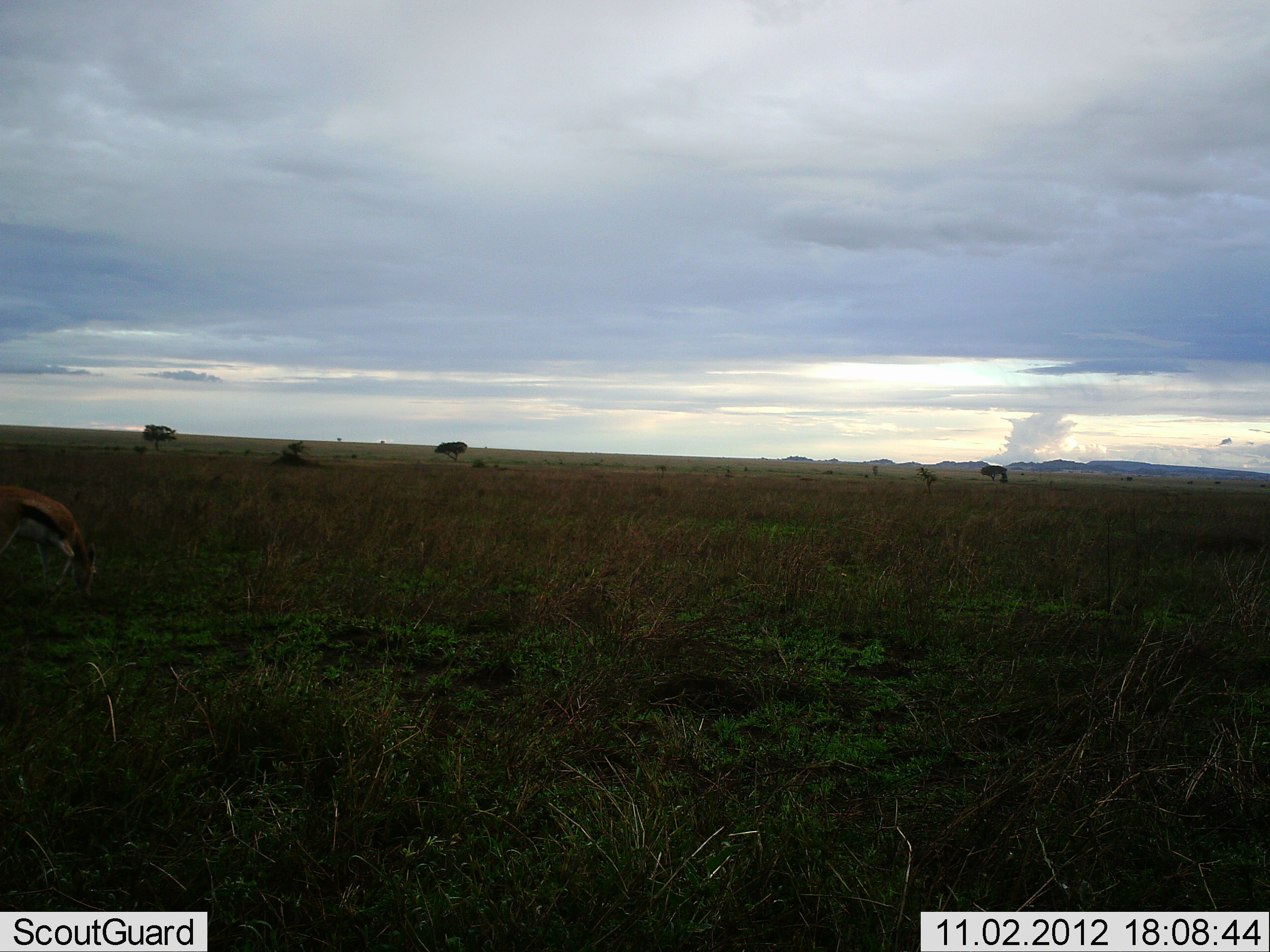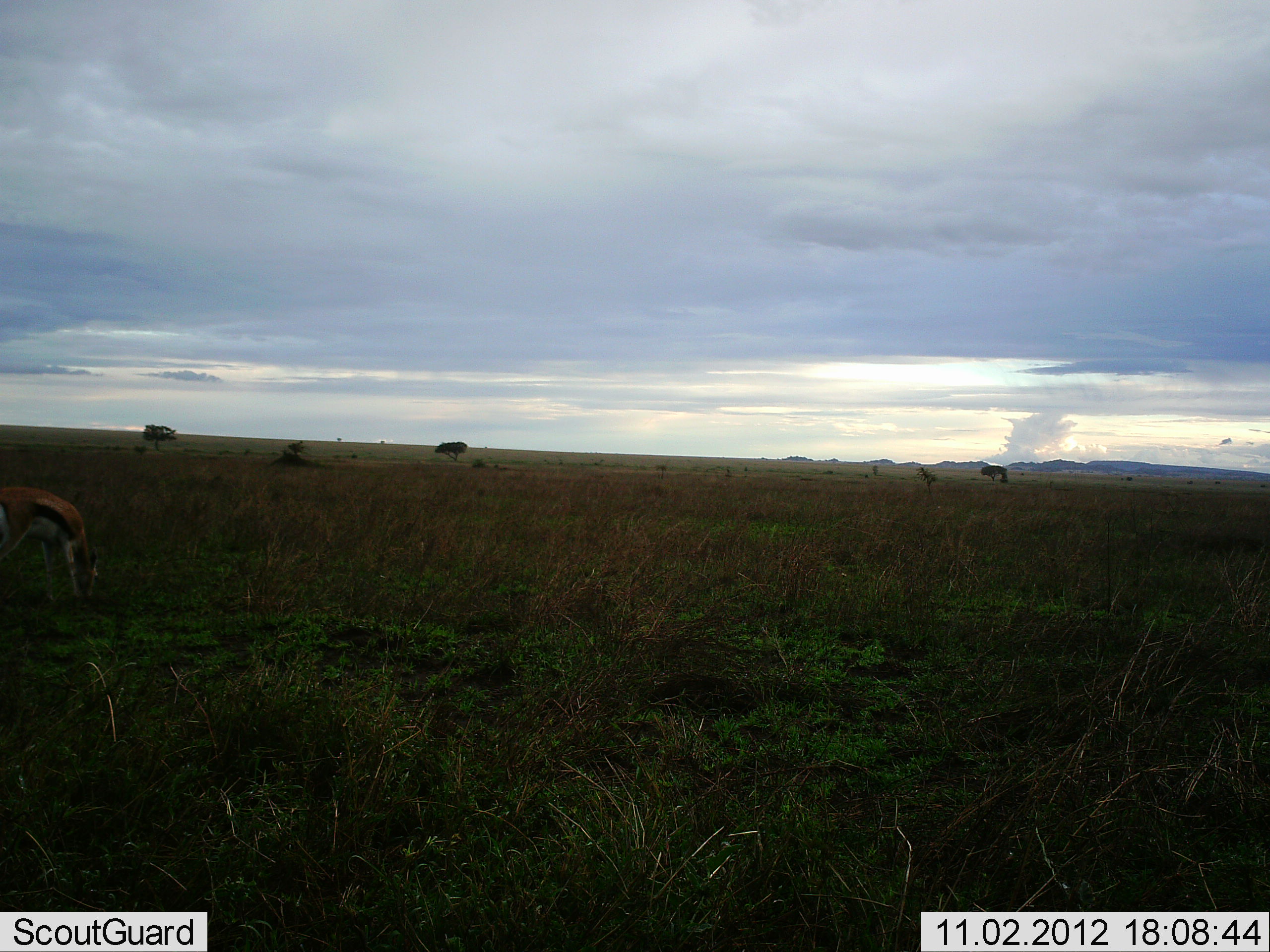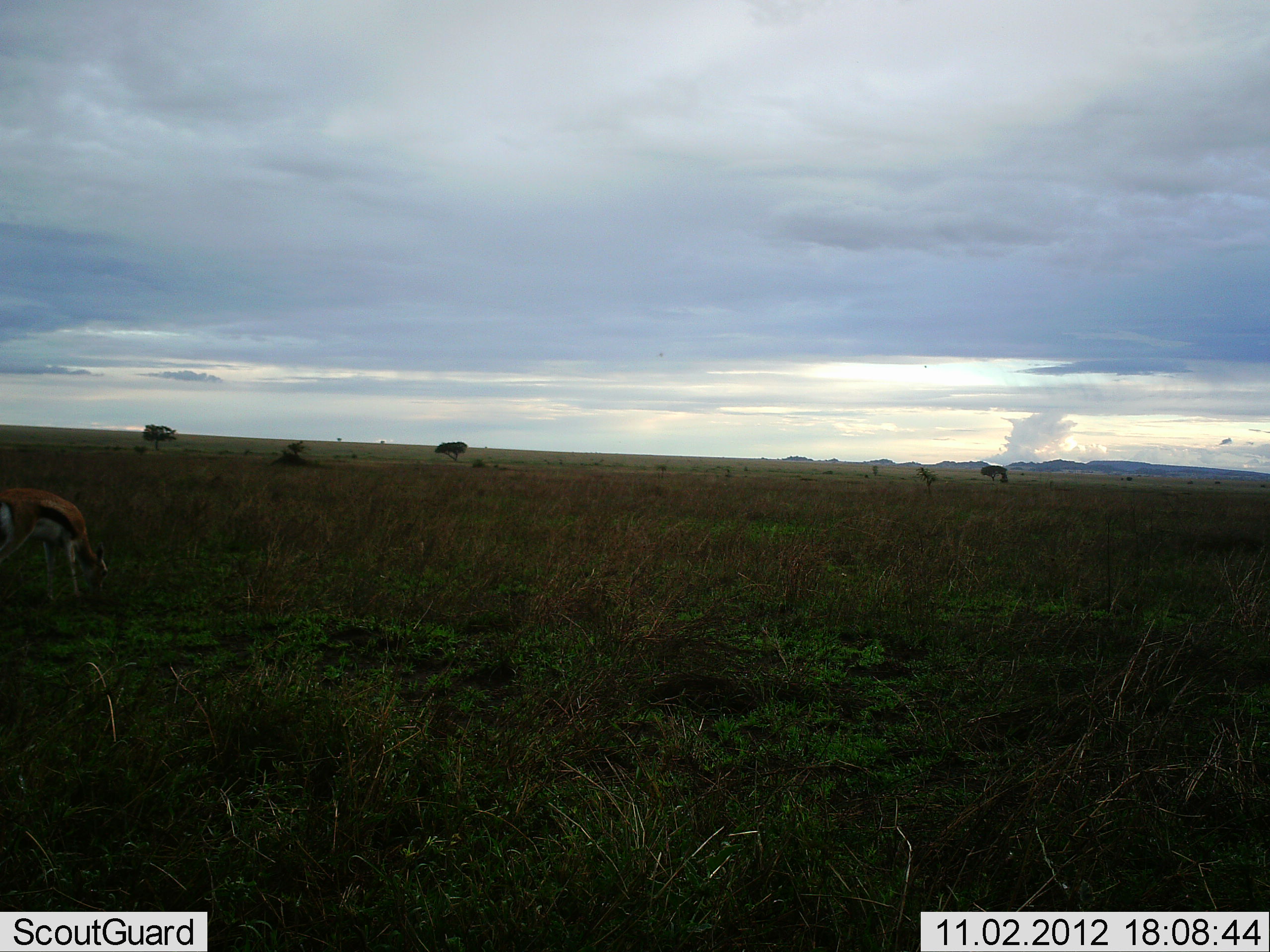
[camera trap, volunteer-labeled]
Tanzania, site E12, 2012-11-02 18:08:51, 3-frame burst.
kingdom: Animalia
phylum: Chordata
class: Mammalia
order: Artiodactyla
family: Bovidae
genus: Eudorcas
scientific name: Eudorcas thomsonii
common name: thomson's gazelle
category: gazellethomsons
Gazellethomsons (thomson's gazelle) (Eudorcas thomsonii), count 1. Behavior (volunteer vote fractions): standing 0%, resting 0%, moving 10%, interacting 0%. Young present (vote fraction): 0%. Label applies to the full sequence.